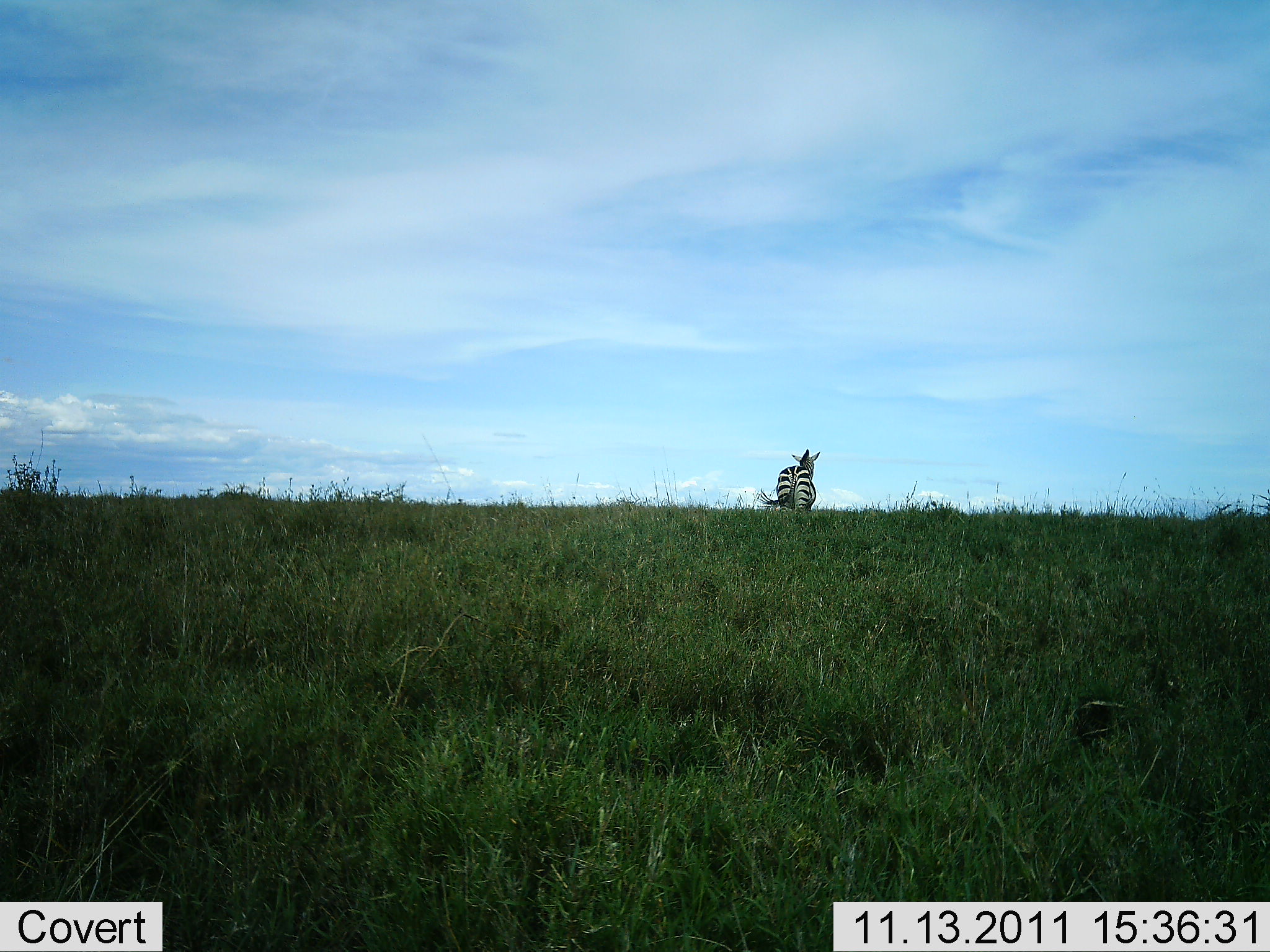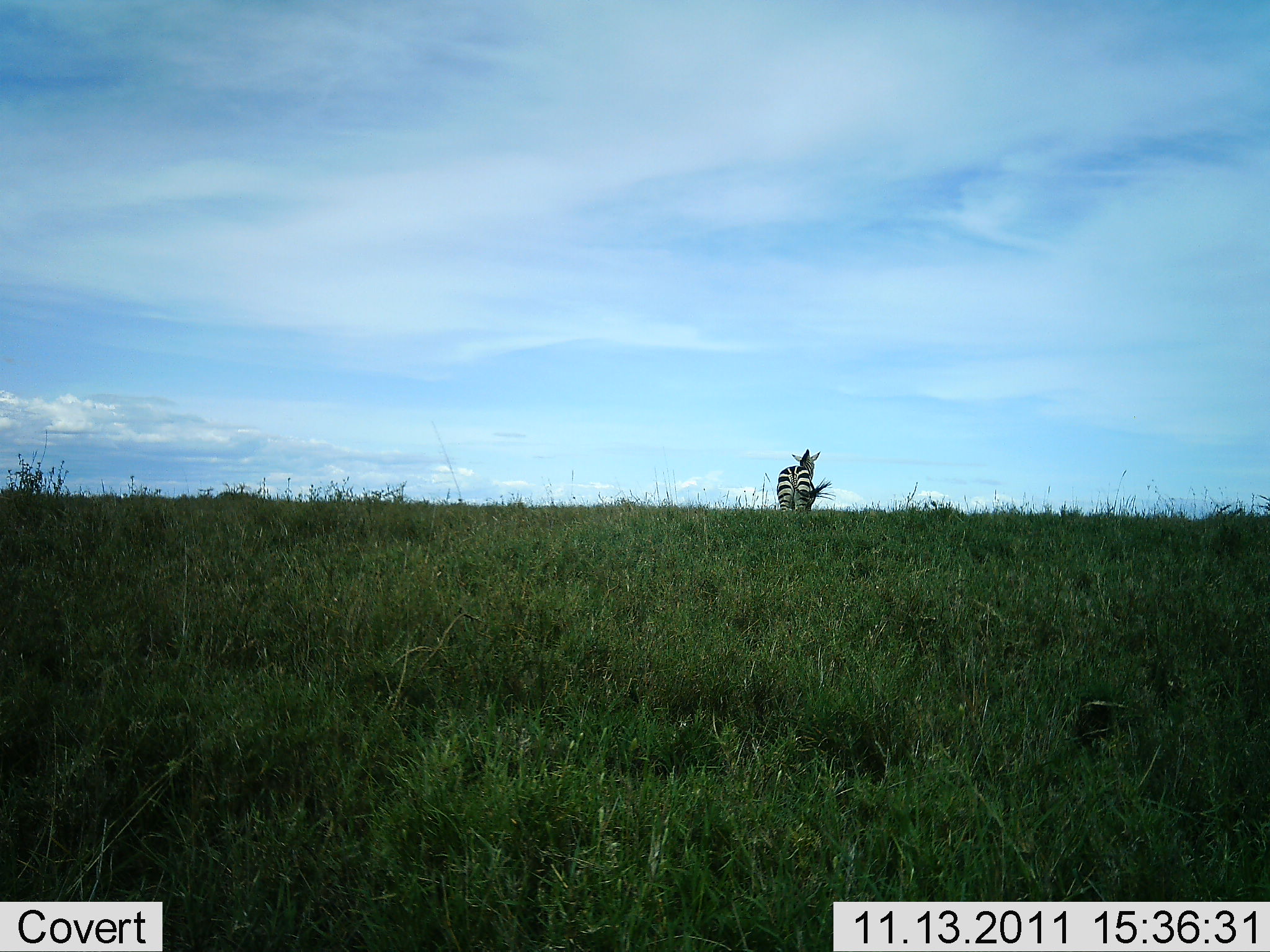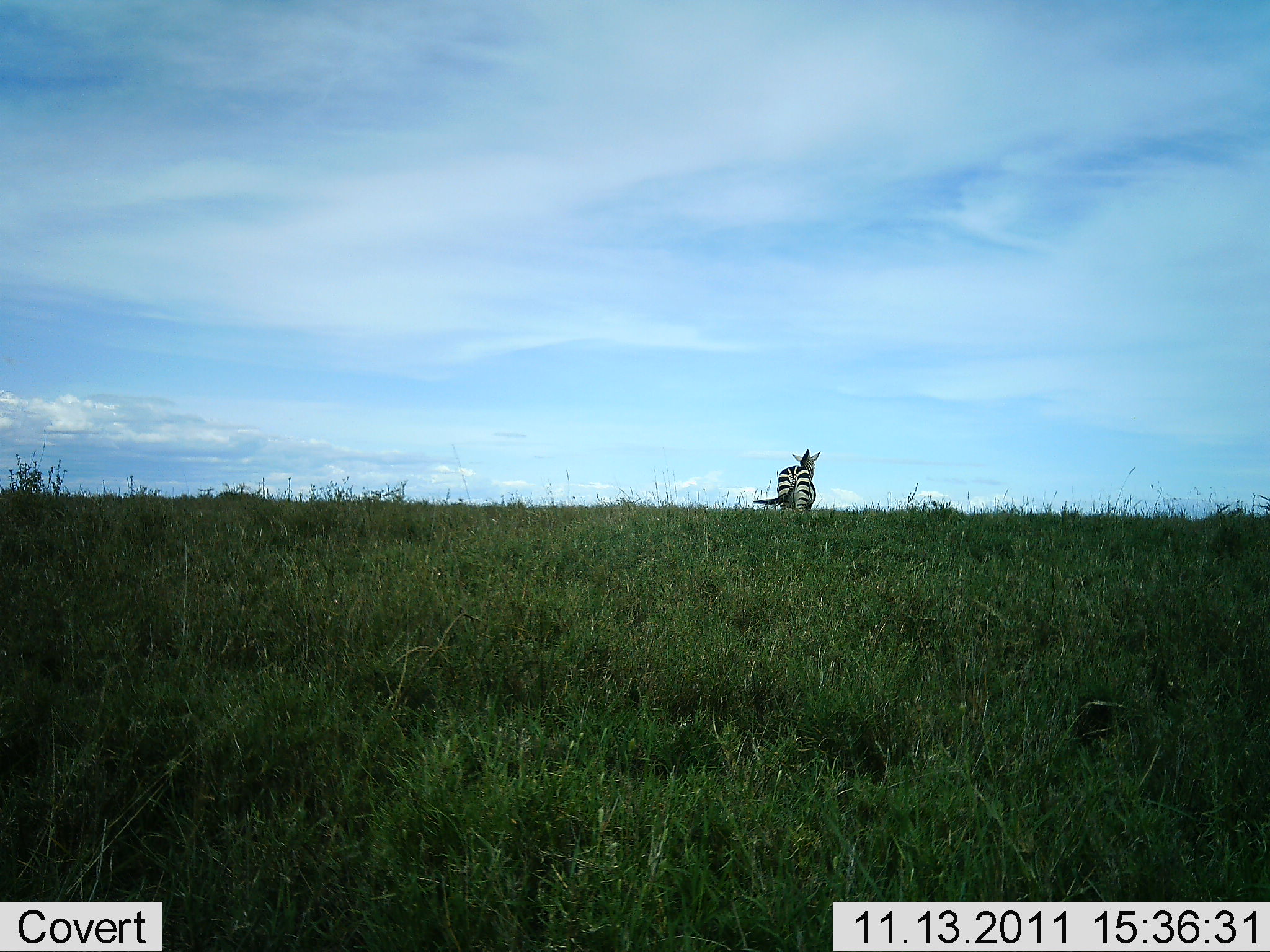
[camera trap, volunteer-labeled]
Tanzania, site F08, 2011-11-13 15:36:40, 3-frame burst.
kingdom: Animalia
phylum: Chordata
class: Mammalia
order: Perissodactyla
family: Equidae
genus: Equus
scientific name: Equus quagga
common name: plains zebra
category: zebra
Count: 1.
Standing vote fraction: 77%.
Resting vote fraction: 0%.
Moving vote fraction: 23%.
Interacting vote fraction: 0%.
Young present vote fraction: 0%.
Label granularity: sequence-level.